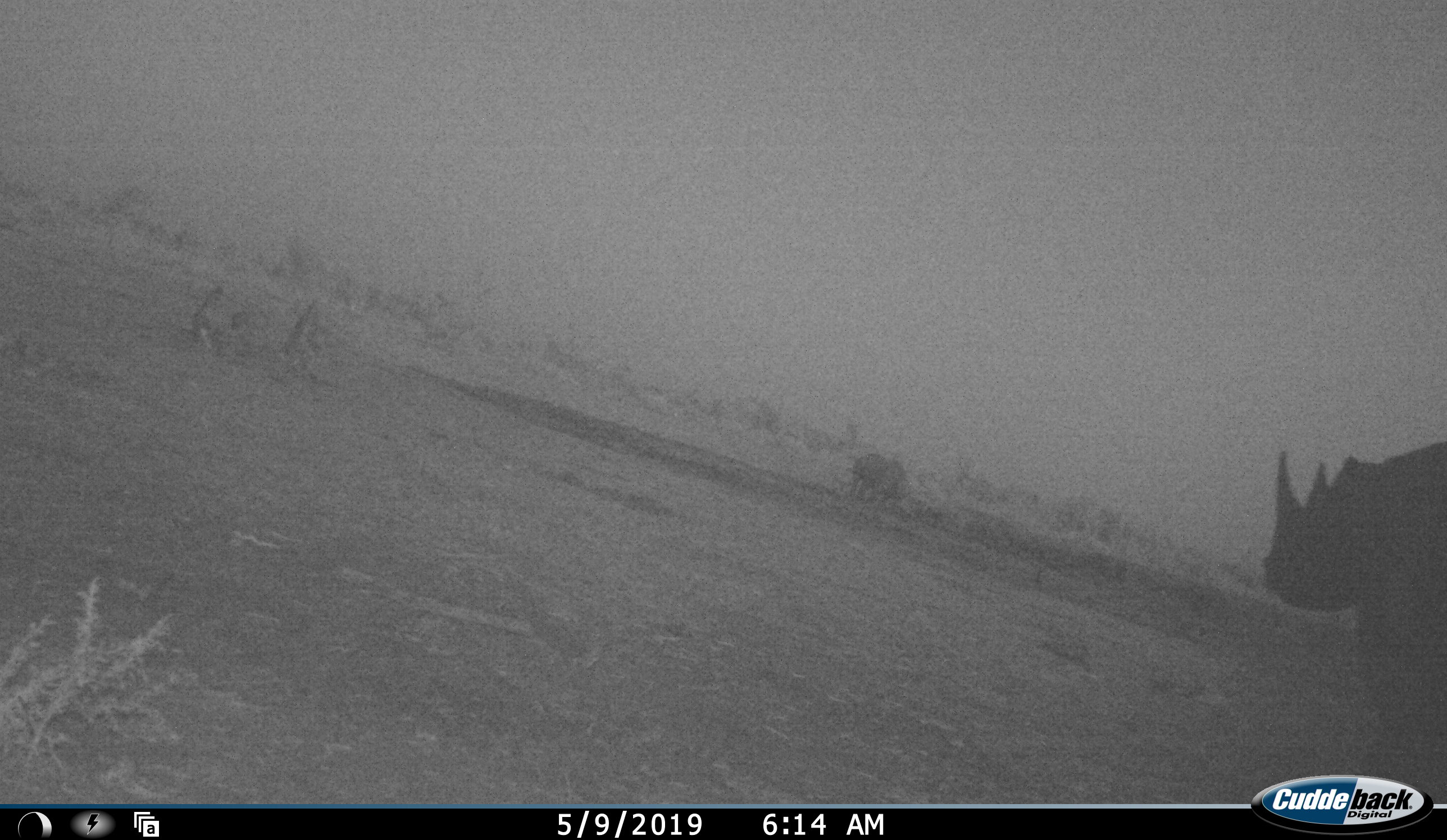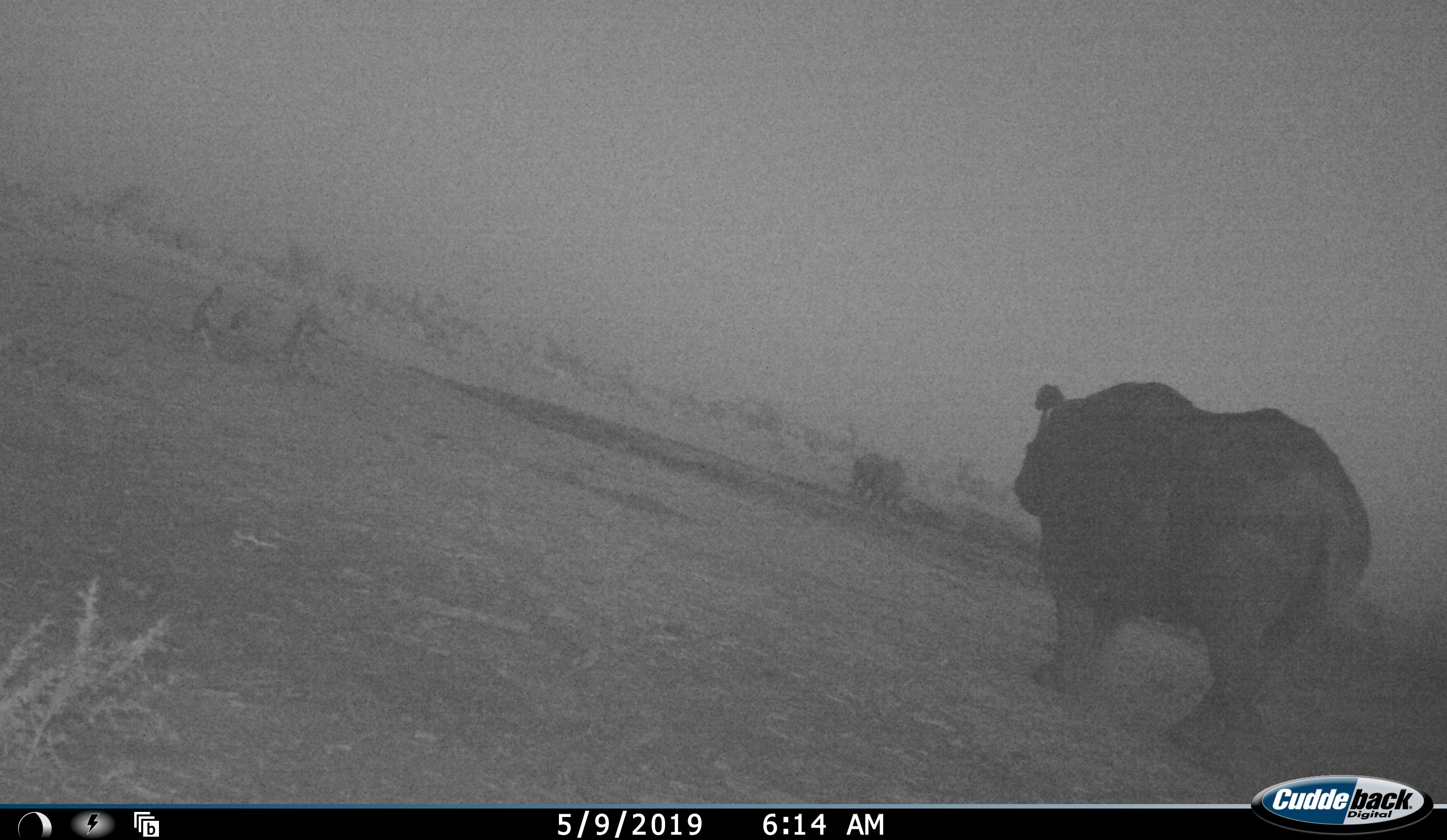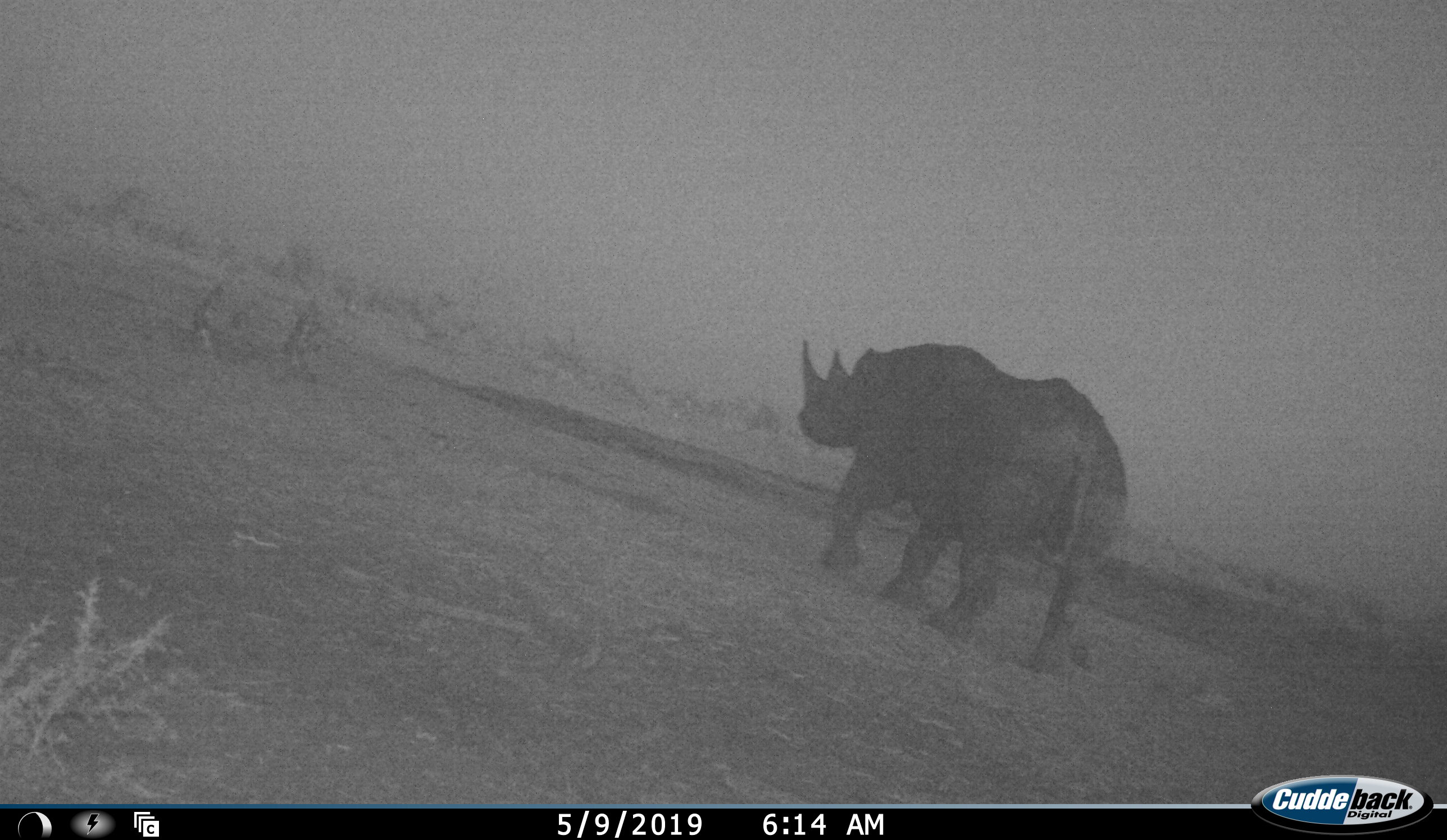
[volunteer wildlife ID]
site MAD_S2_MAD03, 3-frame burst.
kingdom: Animalia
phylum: Chordata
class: Mammalia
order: Perissodactyla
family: Rhinocerotidae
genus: Diceros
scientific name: Diceros bicornis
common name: black rhinoceros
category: rhinocerosblack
Rhinocerosblack (black rhinoceros) (Diceros bicornis), count 2. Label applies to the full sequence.